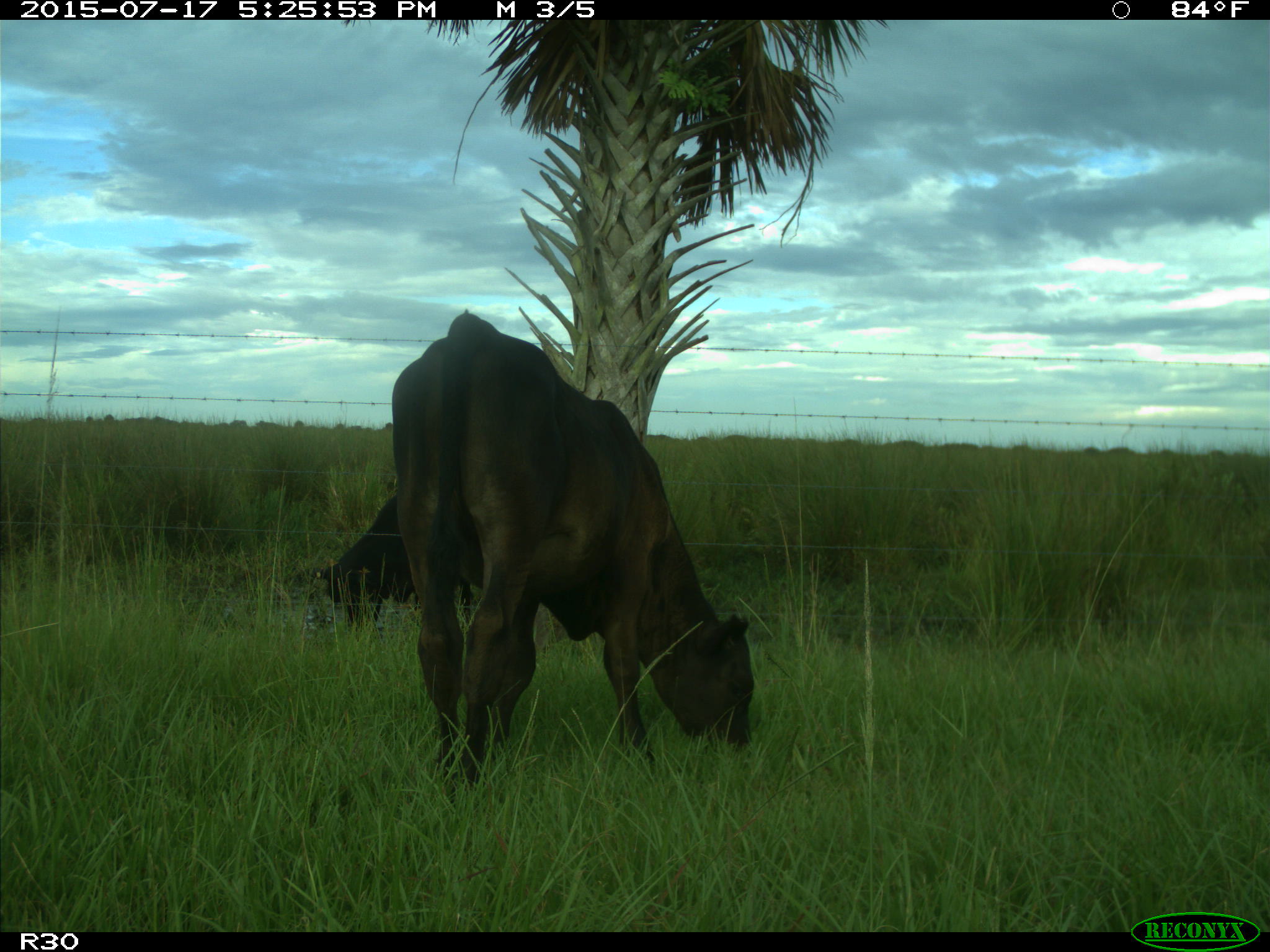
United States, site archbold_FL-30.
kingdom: Animalia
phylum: Chordata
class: Mammalia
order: Artiodactyla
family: Bovidae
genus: Bos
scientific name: Bos taurus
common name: domestic cow